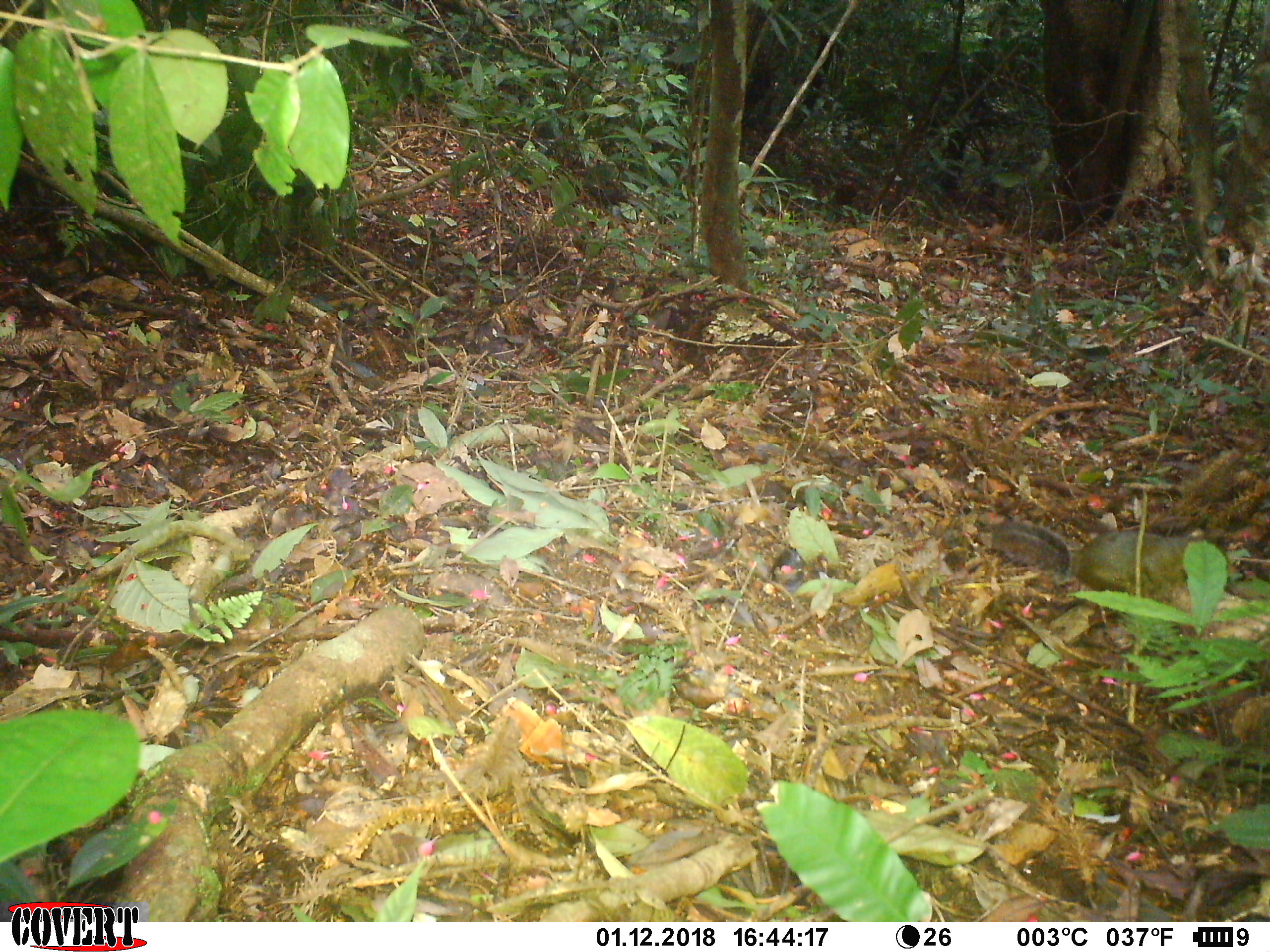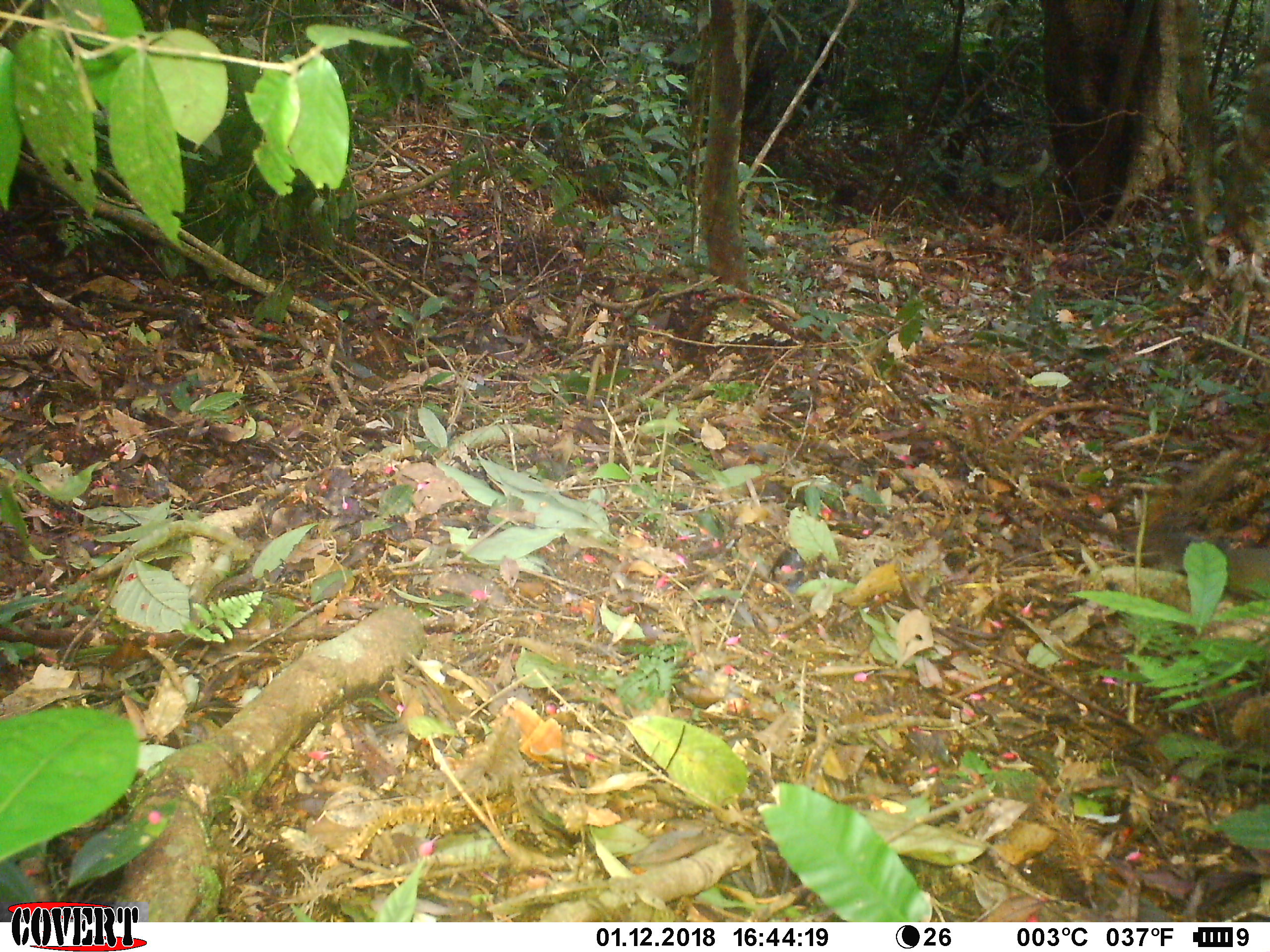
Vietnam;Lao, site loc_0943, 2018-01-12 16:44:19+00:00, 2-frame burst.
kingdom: Animalia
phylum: Chordata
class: Mammalia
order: Rodentia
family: Sciuridae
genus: Dremomys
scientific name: Dremomys rufigenis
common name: red-cheeked squirrel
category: red cheeked squirrel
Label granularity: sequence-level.